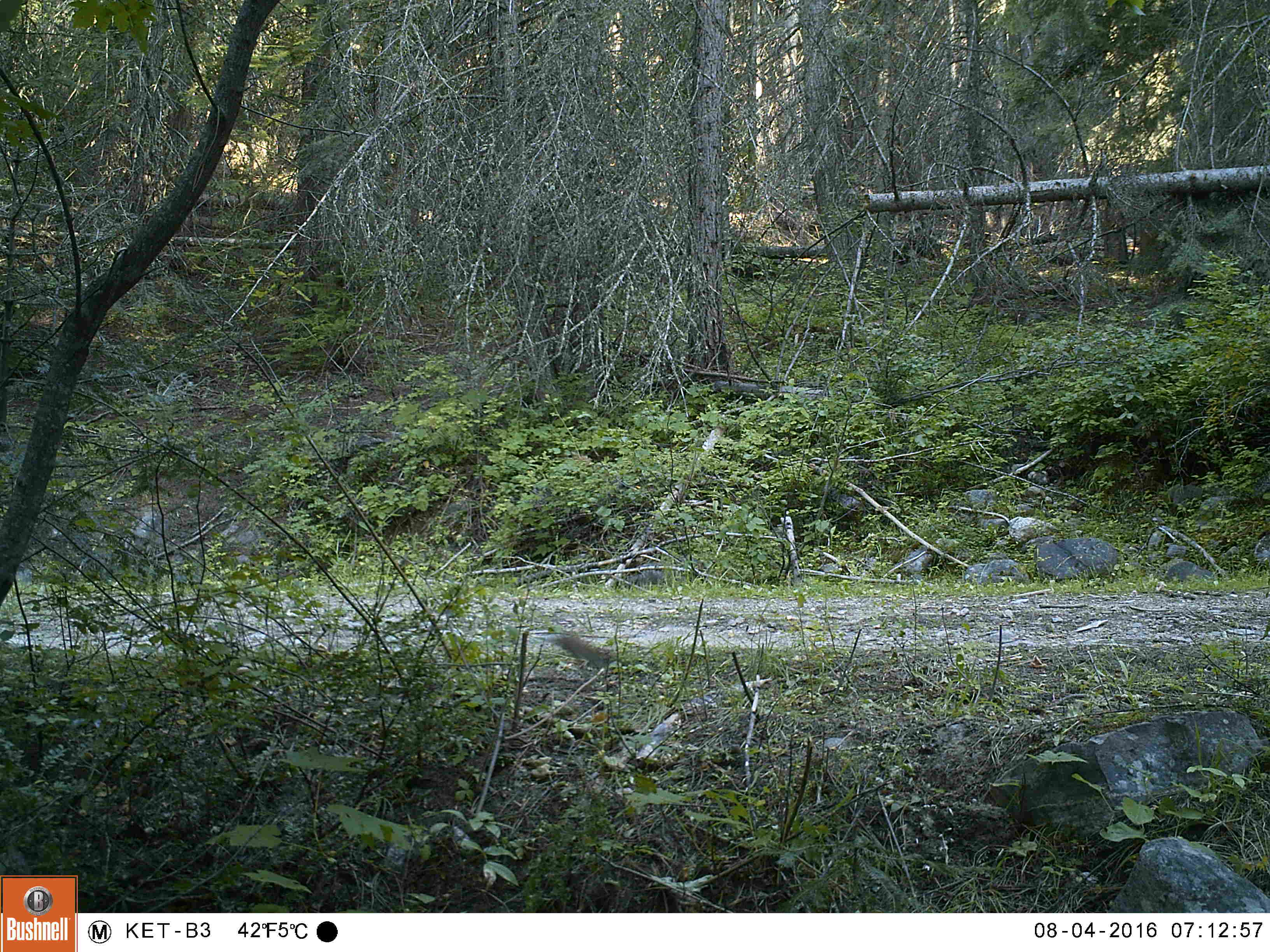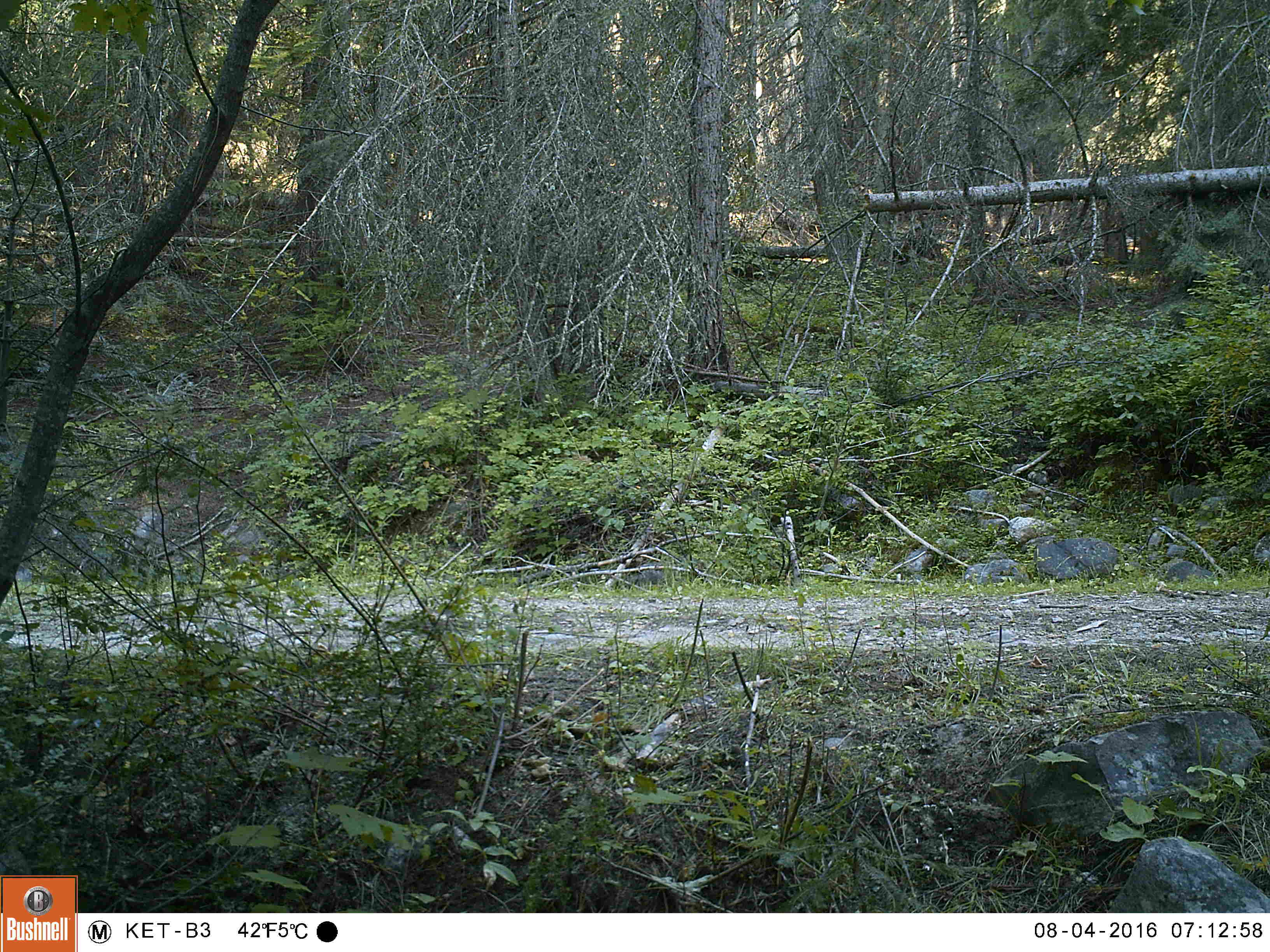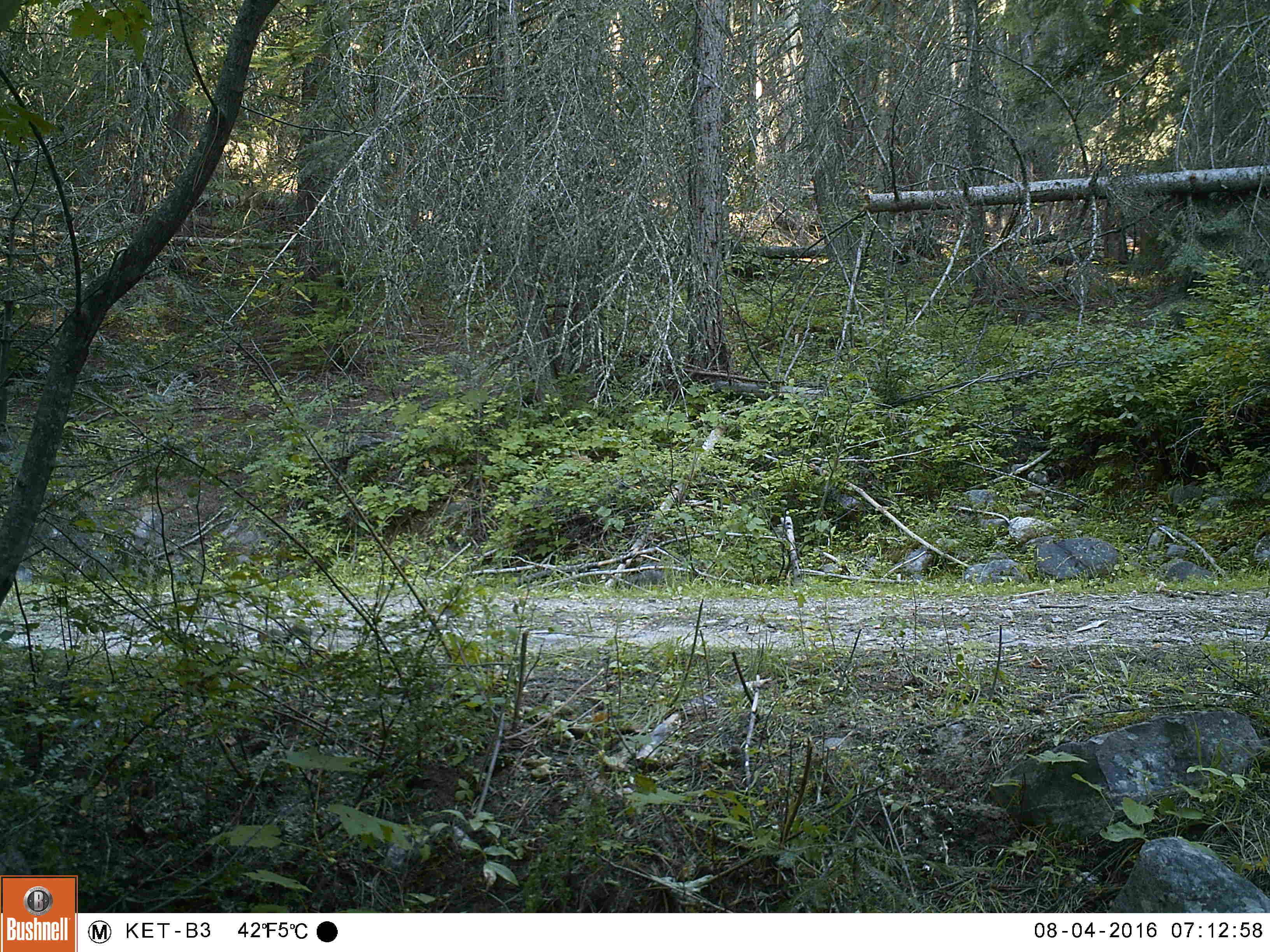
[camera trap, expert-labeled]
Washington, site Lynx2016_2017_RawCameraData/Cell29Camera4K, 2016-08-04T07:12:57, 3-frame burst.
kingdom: Animalia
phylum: Chordata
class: Mammalia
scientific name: Mammalia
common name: small mammal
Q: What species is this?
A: Small mammal (Mammalia).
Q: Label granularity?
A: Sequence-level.